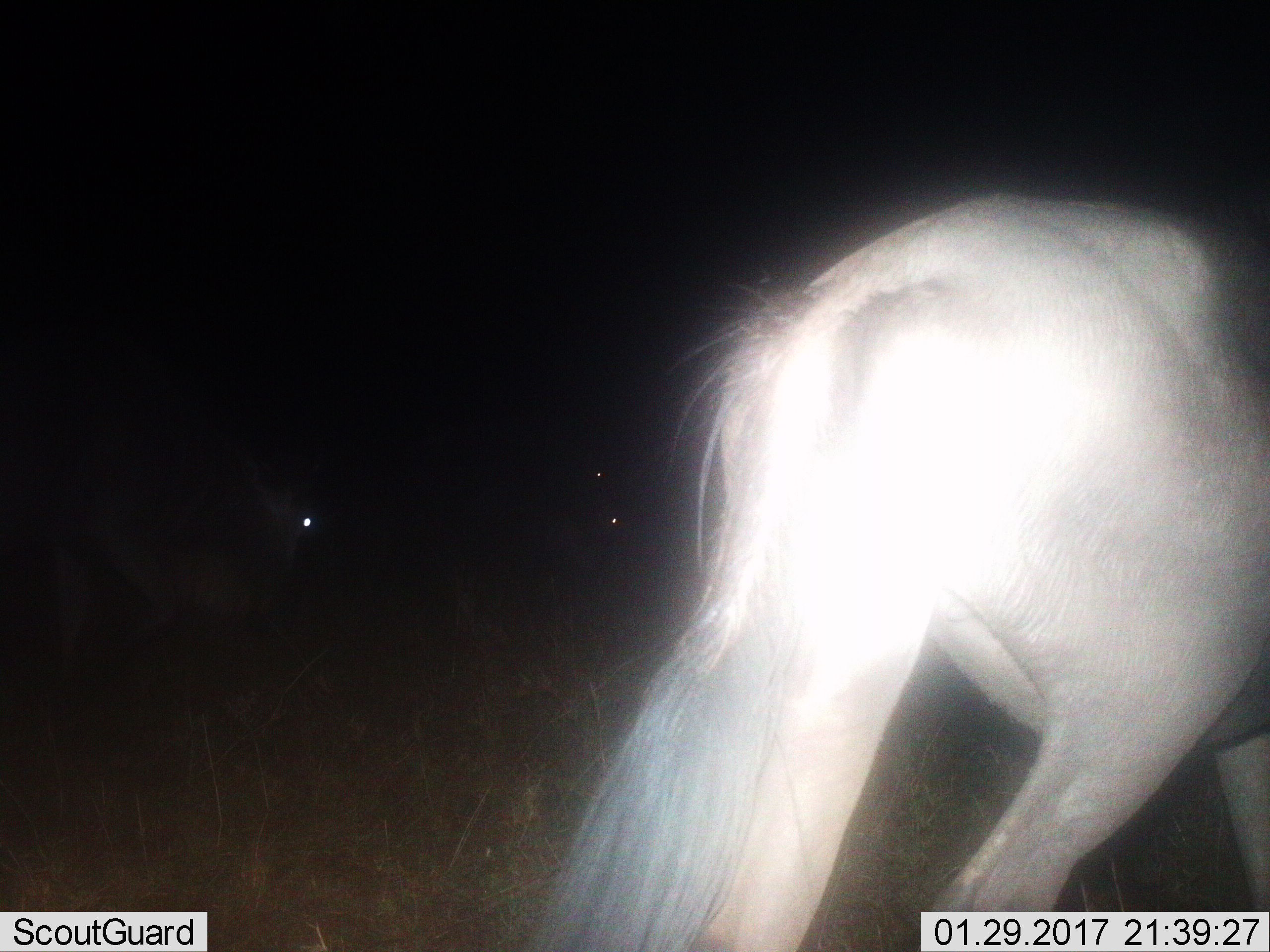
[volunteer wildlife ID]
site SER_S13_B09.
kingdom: Animalia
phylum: Chordata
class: Mammalia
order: Artiodactyla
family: Bovidae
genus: Connochaetes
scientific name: Connochaetes taurinus taurinus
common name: blue wildebeest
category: wildebeestblue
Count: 4.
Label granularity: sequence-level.